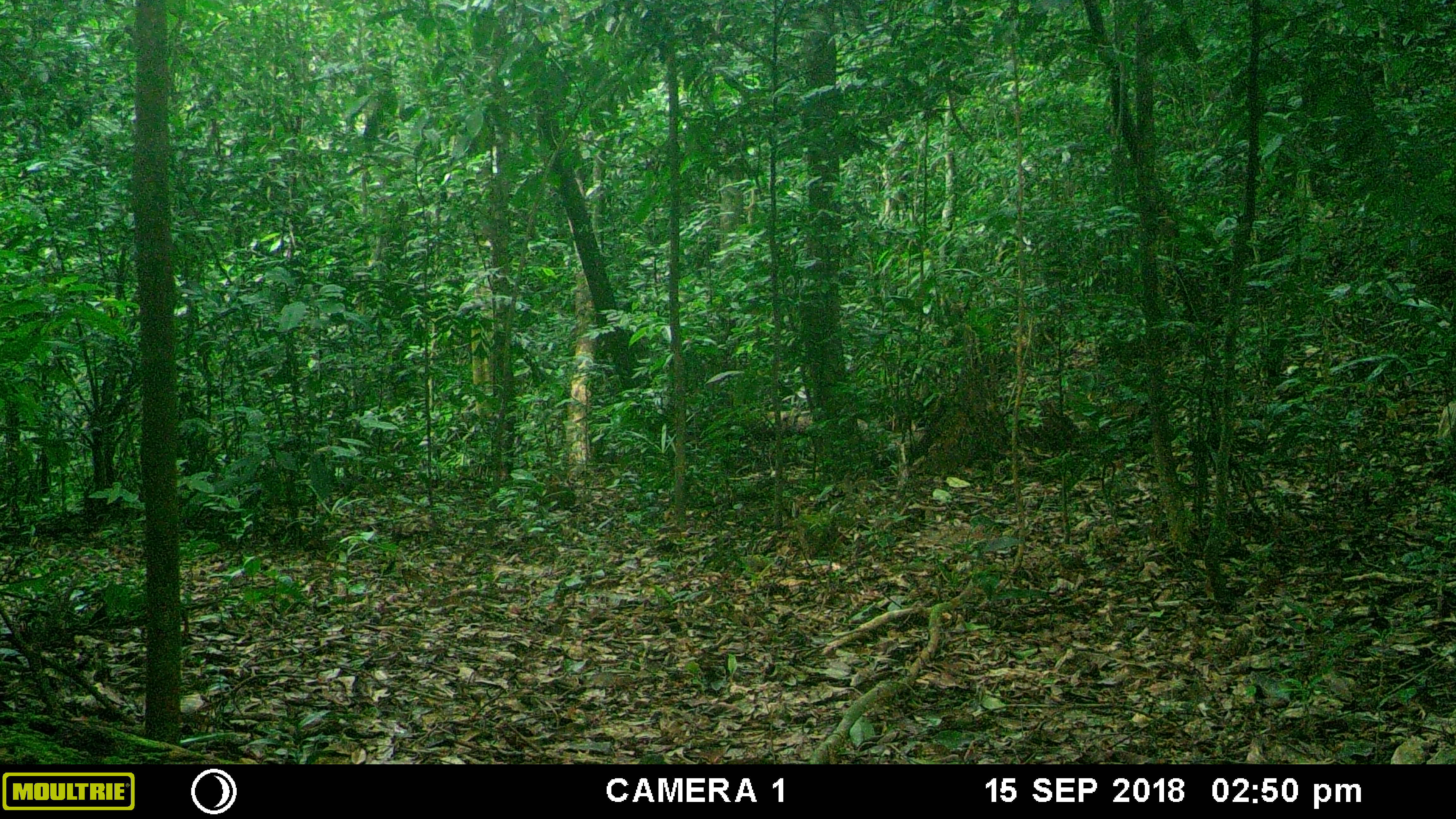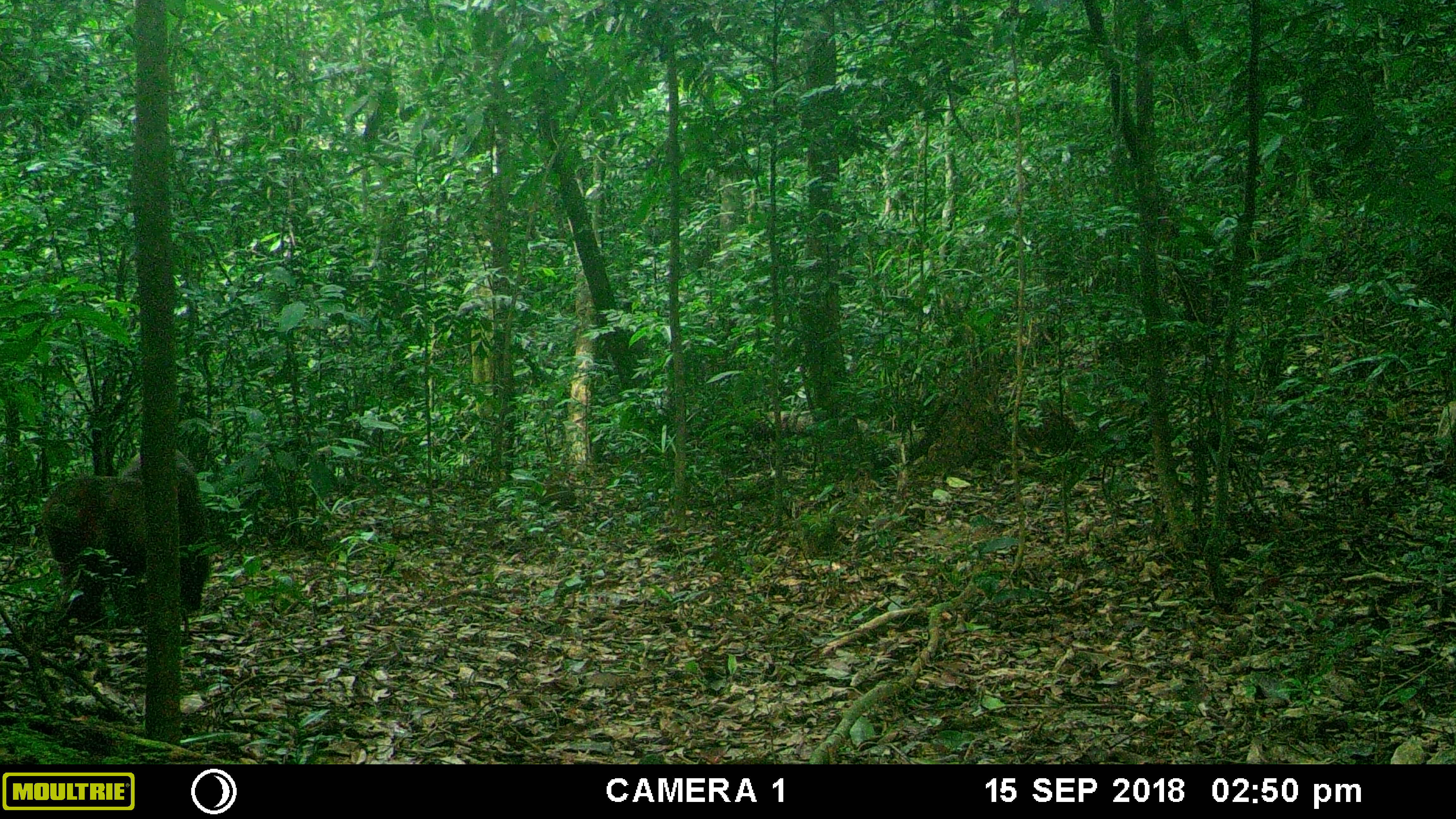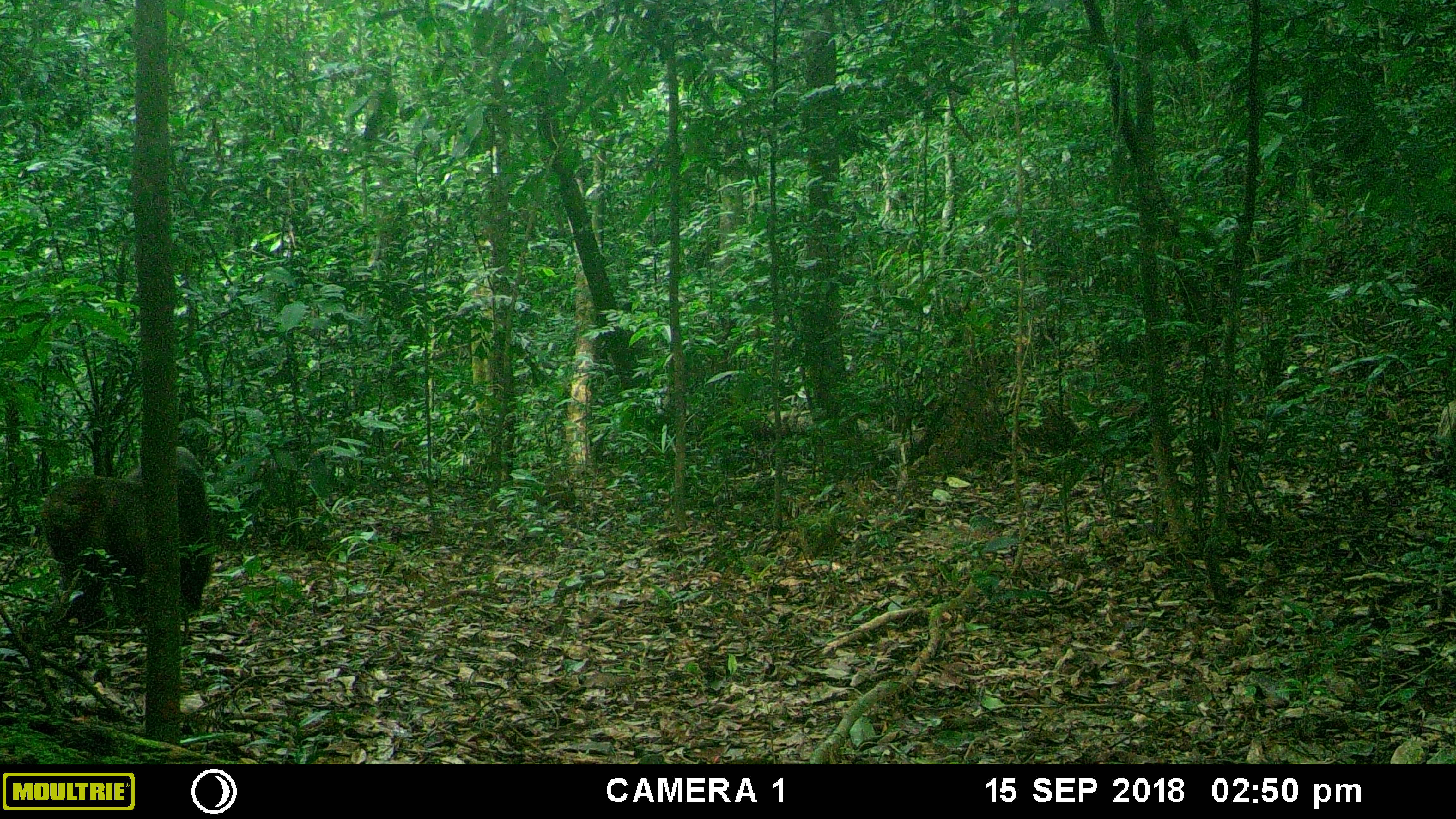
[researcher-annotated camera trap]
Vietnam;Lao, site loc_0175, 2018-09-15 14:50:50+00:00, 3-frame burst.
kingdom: Animalia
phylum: Chordata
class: Mammalia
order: Primates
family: Cercopithecidae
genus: Macaca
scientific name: Macaca arctoides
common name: stump-tailed macaque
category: stump tailed macaque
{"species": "stump tailed macaque (stump-tailed macaque) (Macaca arctoides)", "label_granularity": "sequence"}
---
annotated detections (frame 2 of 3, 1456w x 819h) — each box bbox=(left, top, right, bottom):
stump tailed macaque: bbox=(41, 449, 210, 628)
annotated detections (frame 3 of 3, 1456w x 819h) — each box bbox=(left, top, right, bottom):
stump tailed macaque: bbox=(41, 446, 210, 616)